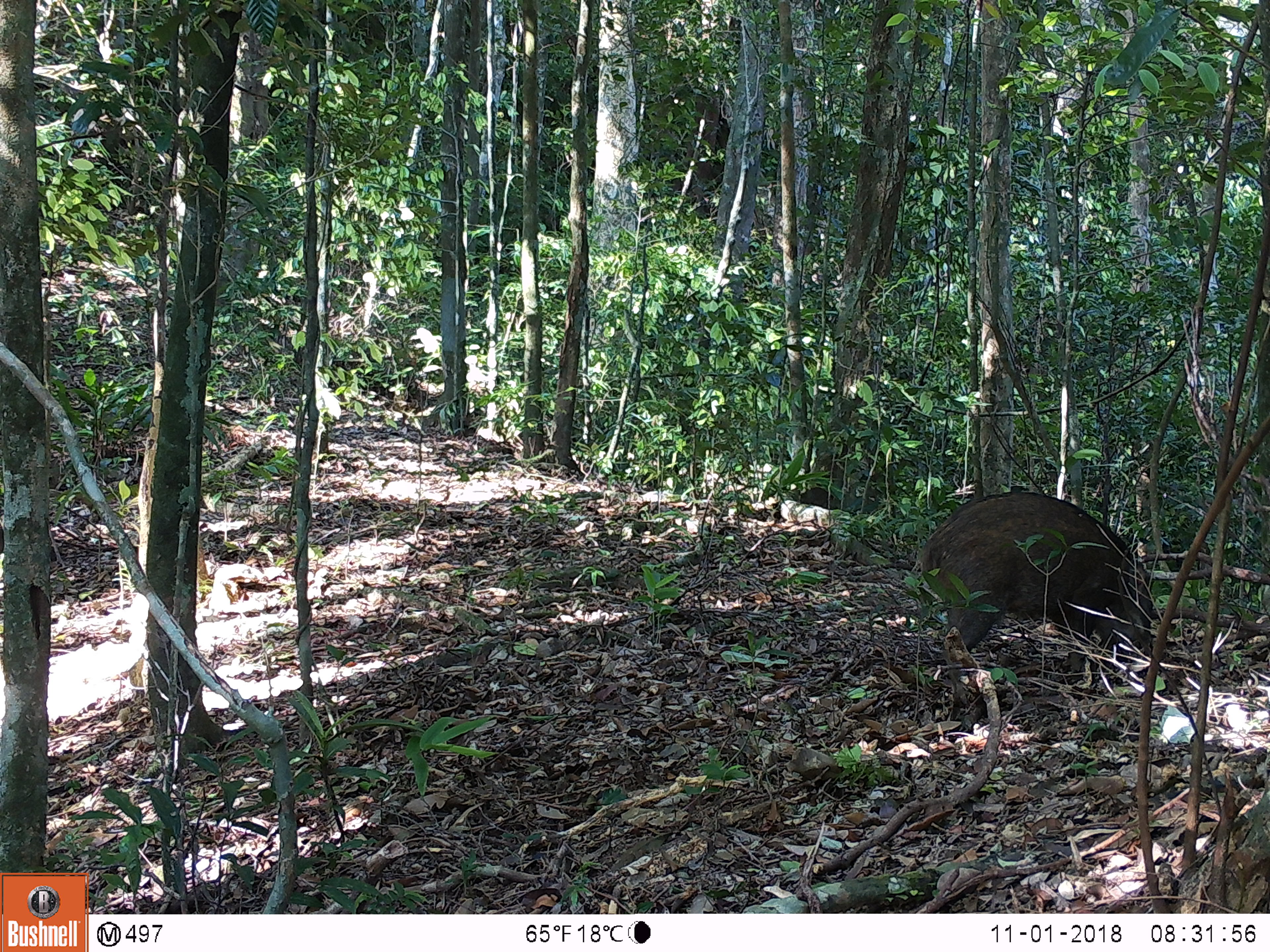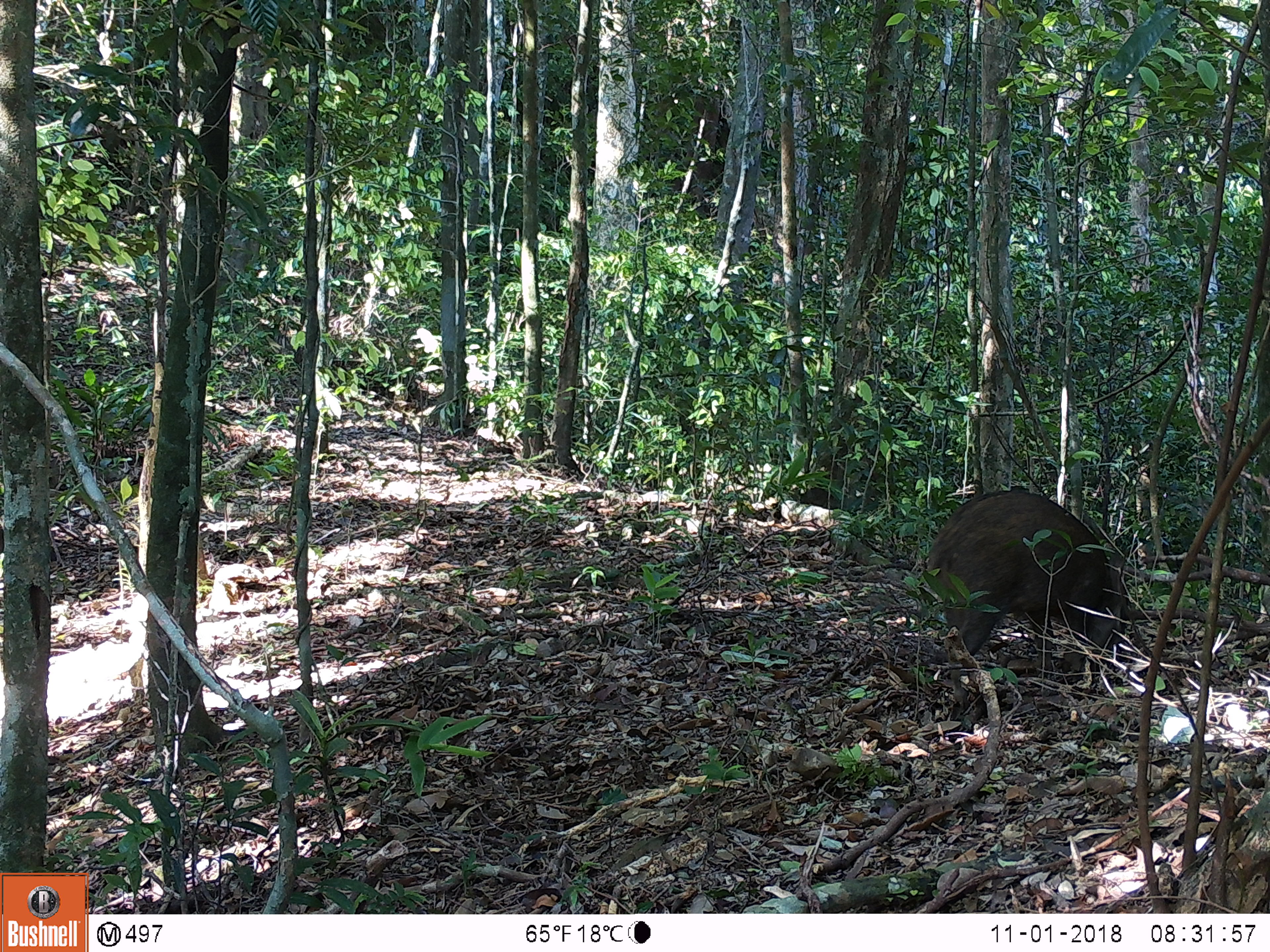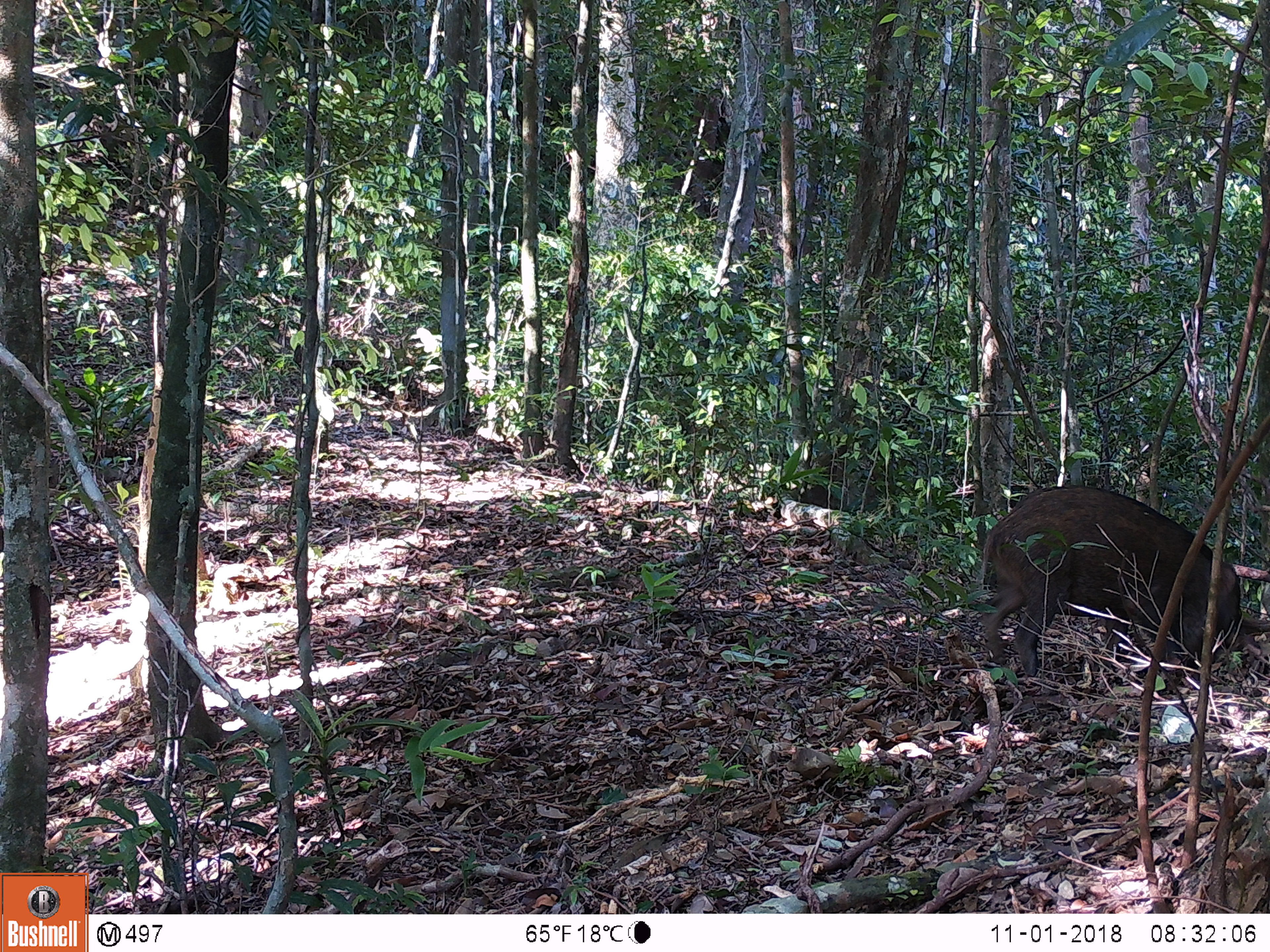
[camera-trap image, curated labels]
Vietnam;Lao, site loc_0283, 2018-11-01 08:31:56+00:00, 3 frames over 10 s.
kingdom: Animalia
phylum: Chordata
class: Mammalia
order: Artiodactyla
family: Suidae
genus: Sus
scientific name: Sus scrofa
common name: eurasian wild pig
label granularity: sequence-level